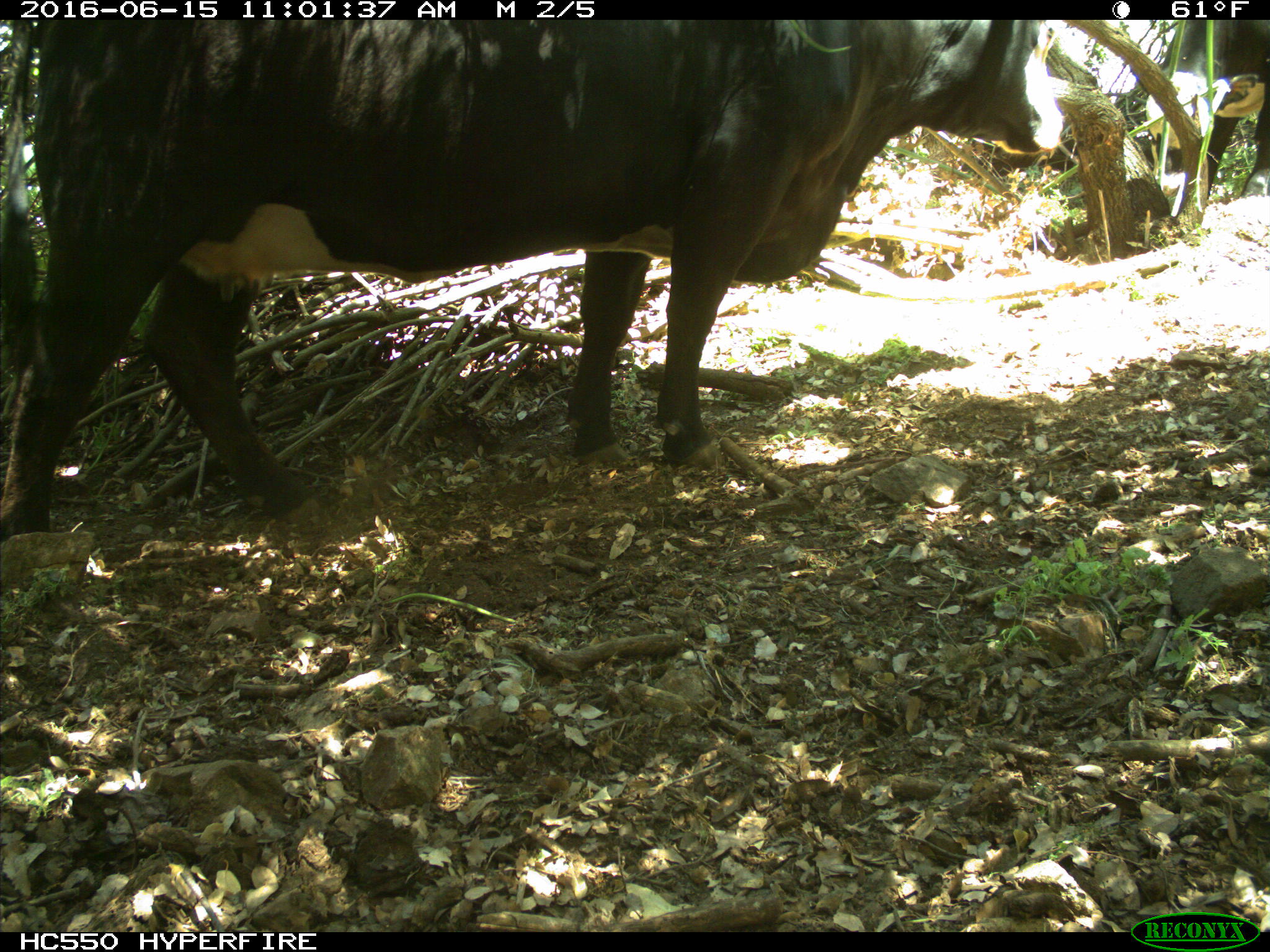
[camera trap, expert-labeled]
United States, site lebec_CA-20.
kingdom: Animalia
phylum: Chordata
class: Mammalia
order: Artiodactyla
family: Bovidae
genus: Bos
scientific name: Bos taurus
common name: domestic cow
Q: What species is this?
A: Bos taurus (domestic cow).